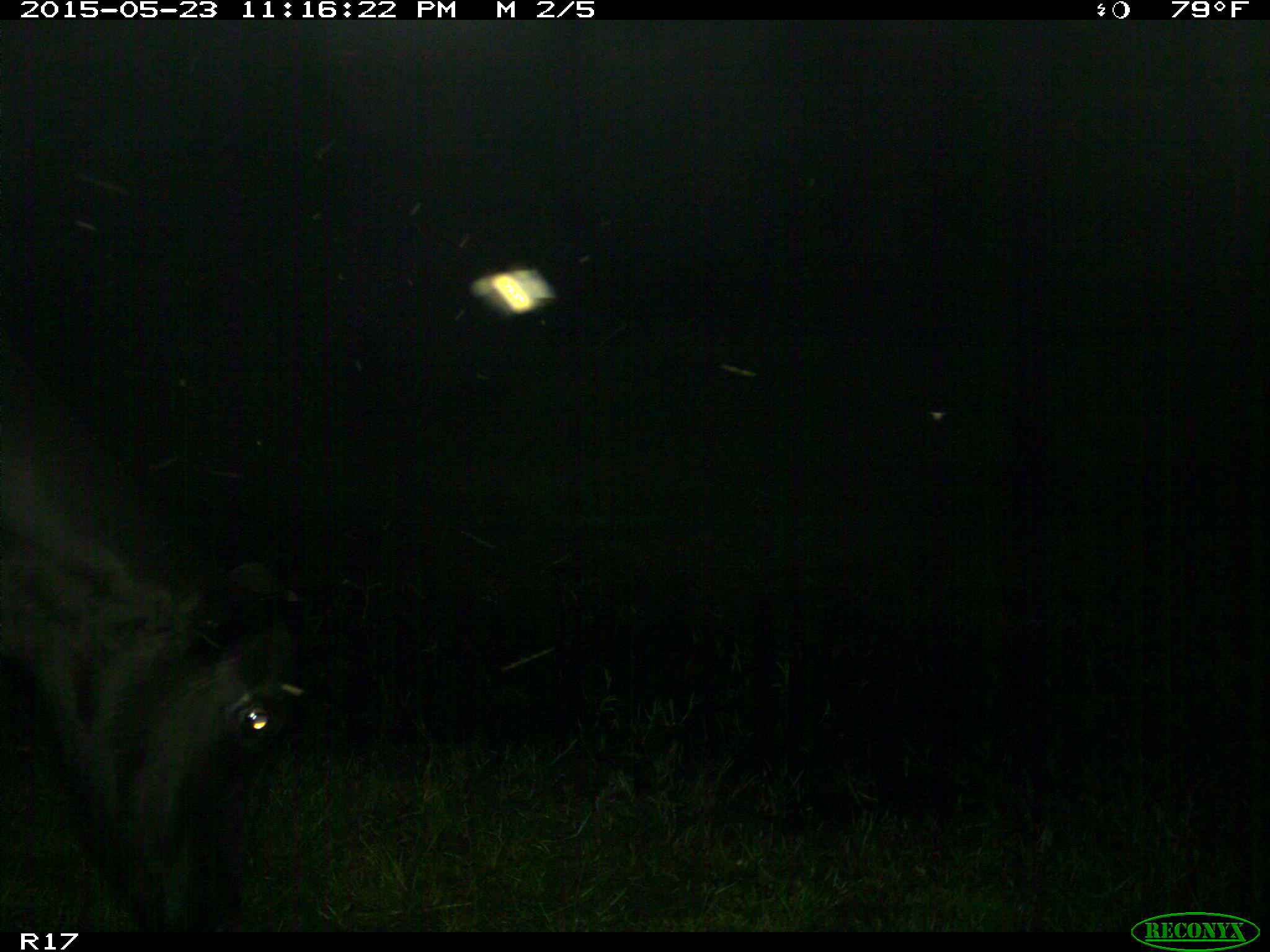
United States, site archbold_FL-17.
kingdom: Animalia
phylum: Chordata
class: Mammalia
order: Artiodactyla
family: Bovidae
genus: Bos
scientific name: Bos taurus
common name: domestic cow